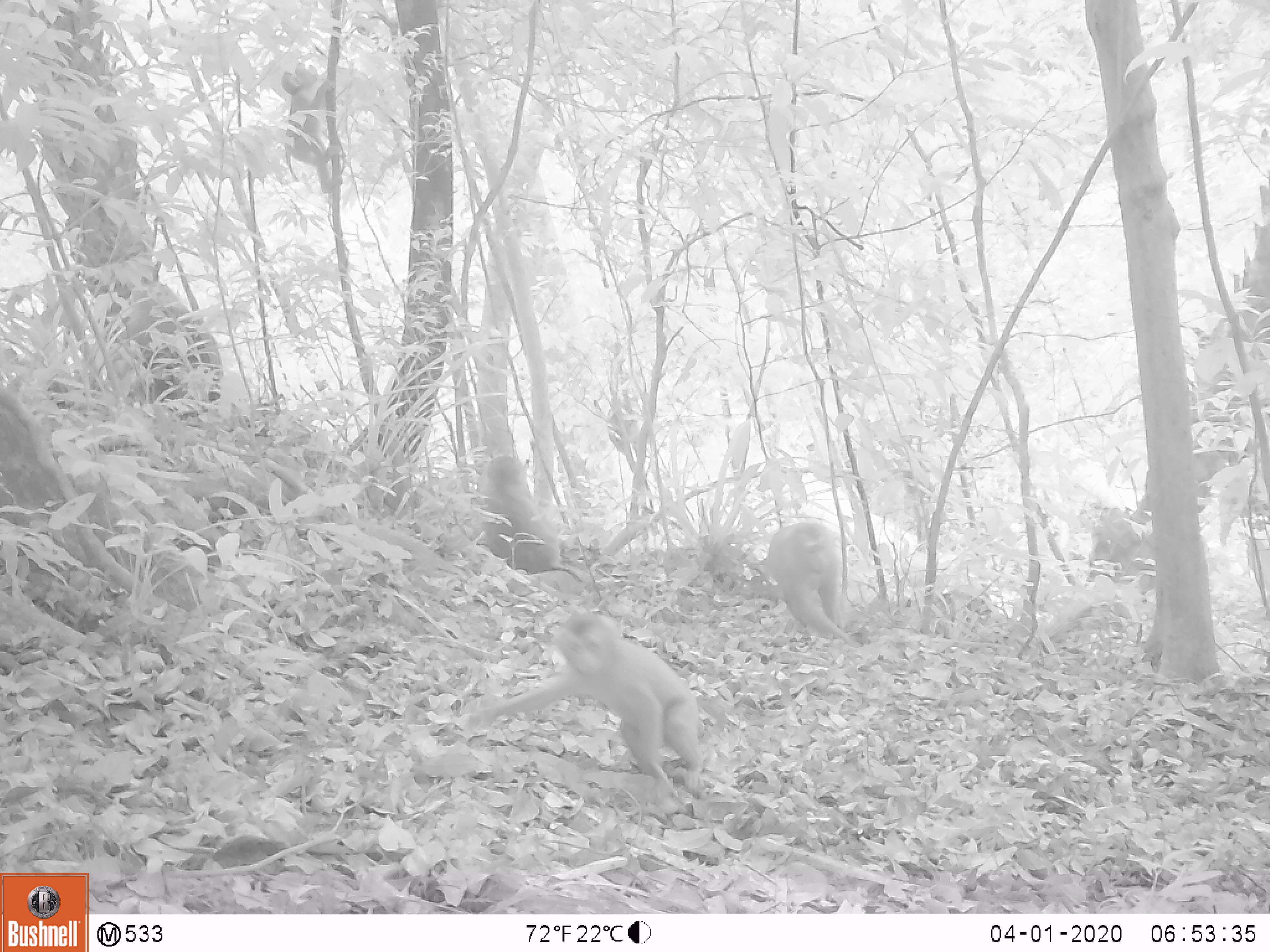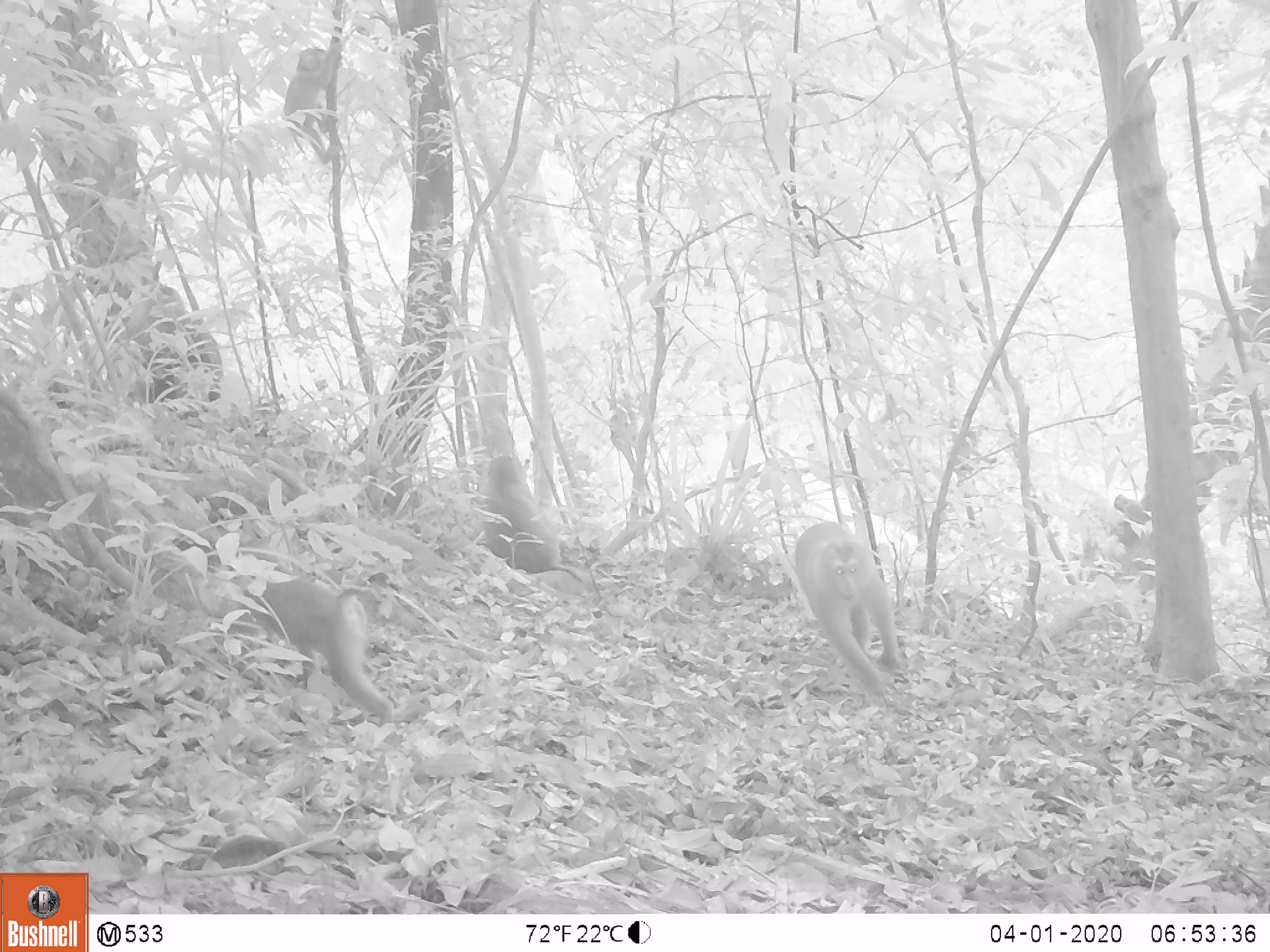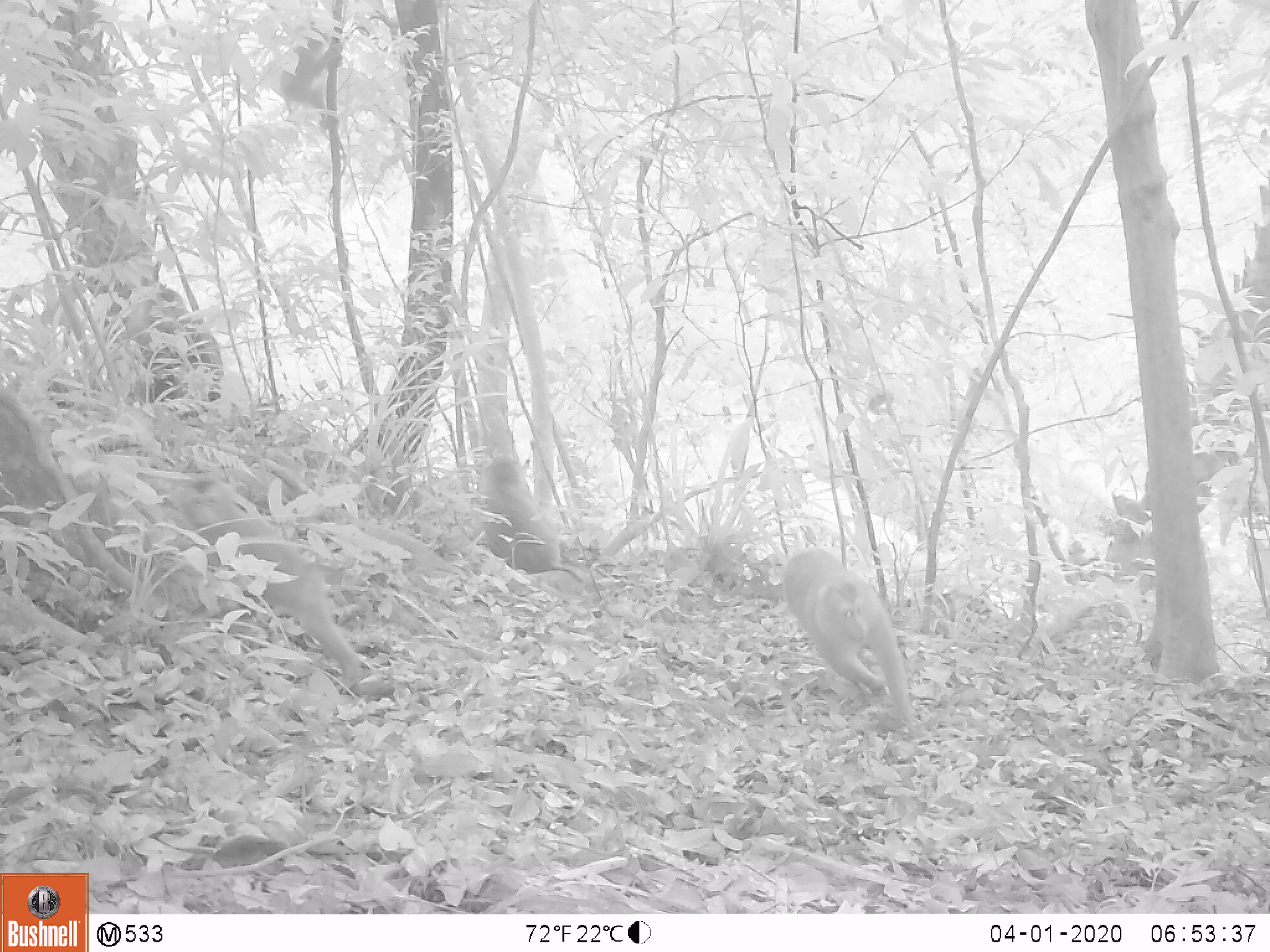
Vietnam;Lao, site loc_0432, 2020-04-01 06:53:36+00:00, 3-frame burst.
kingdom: Animalia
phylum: Chordata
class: Mammalia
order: Primates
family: Cercopithecidae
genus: Macaca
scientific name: Macaca nemestrina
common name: pig-tailed macaque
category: pig tailed macaque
Pig tailed macaque (pig-tailed macaque) (Macaca nemestrina). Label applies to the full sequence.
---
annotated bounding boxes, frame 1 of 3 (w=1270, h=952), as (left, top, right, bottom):
pig tailed macaque: (463, 610, 706, 800); (478, 454, 582, 582); (125, 275, 222, 401); (764, 522, 859, 647)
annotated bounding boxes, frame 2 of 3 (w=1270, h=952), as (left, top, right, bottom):
pig tailed macaque: (236, 537, 396, 726); (793, 520, 903, 694); (478, 454, 585, 583); (125, 282, 220, 403)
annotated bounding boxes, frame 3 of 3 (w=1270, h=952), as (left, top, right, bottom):
pig tailed macaque: (168, 473, 362, 690); (780, 550, 915, 731); (478, 454, 582, 584); (122, 282, 220, 419)